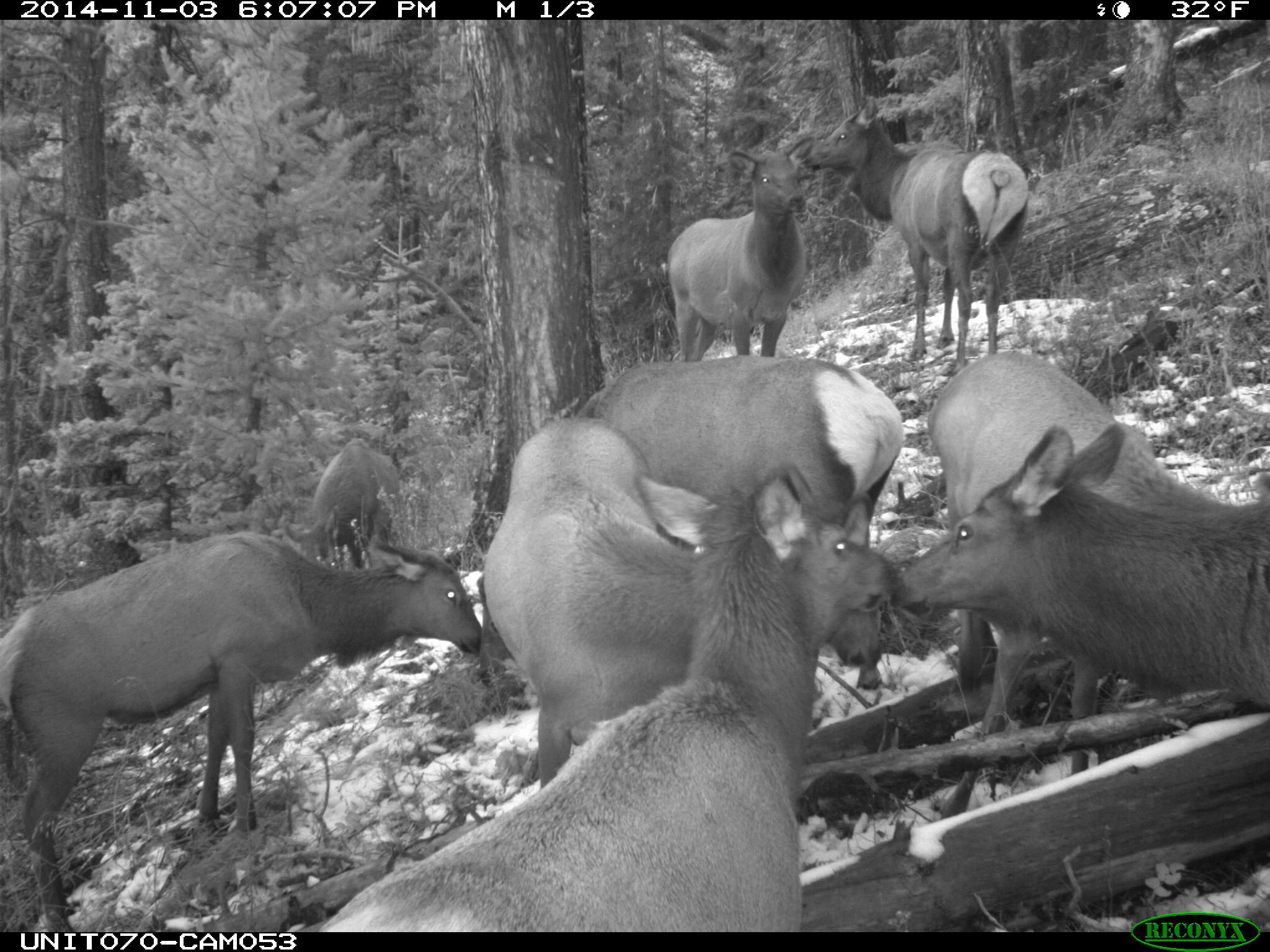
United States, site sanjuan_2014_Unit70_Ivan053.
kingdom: Animalia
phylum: Chordata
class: Mammalia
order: Artiodactyla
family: Cervidae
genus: Cervus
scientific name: Cervus elaphus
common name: red deer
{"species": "Cervus elaphus (red deer)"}